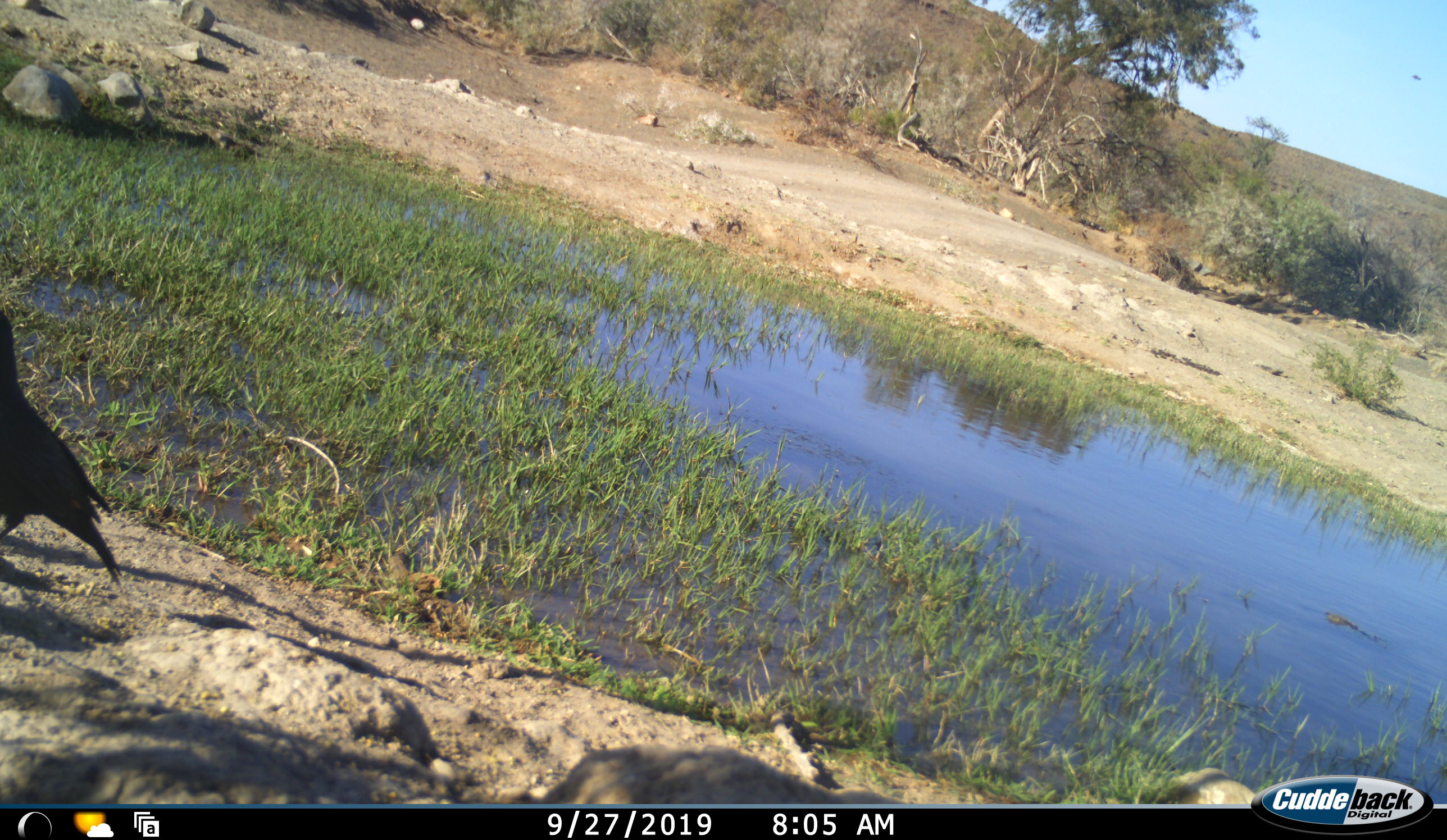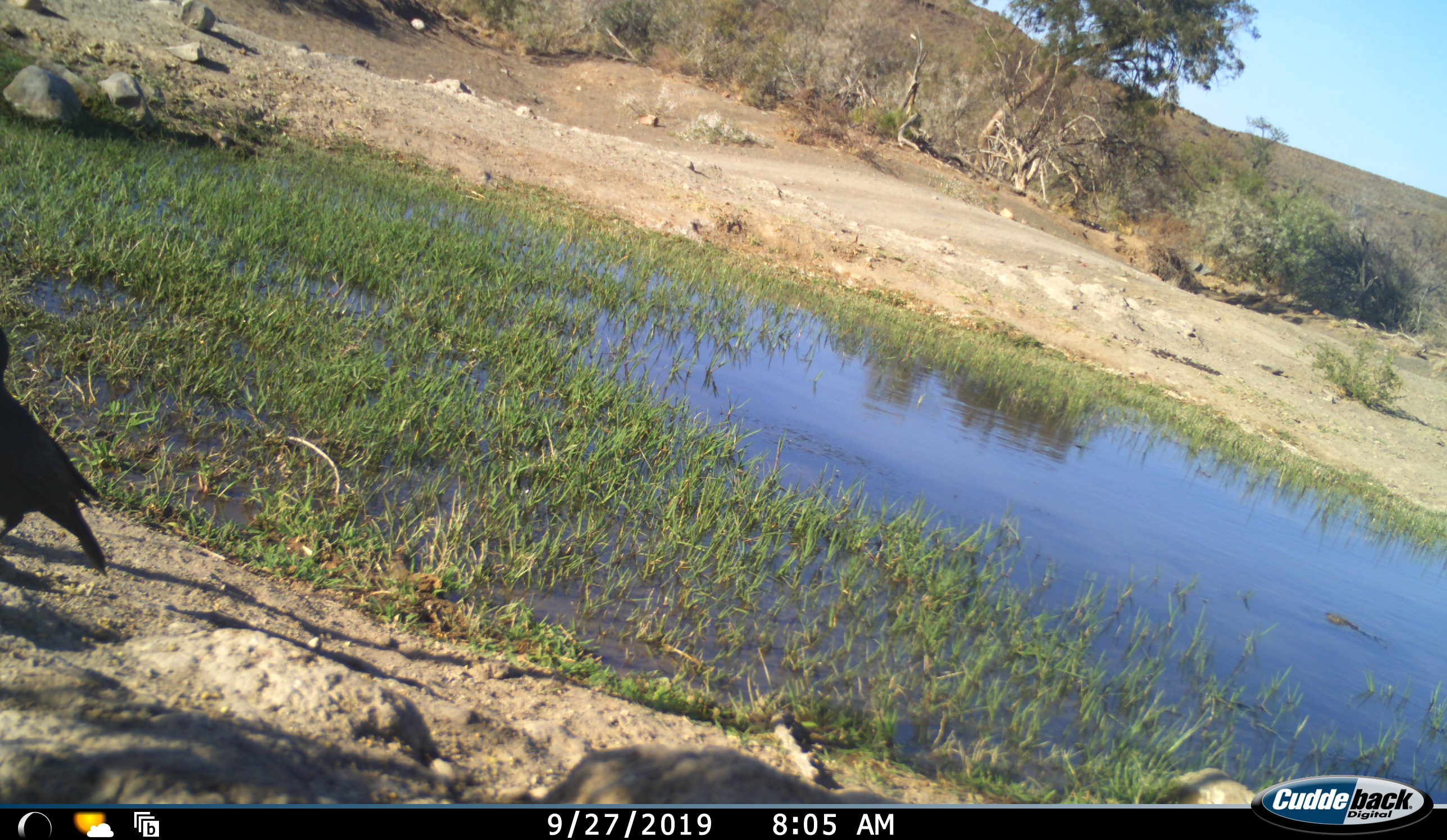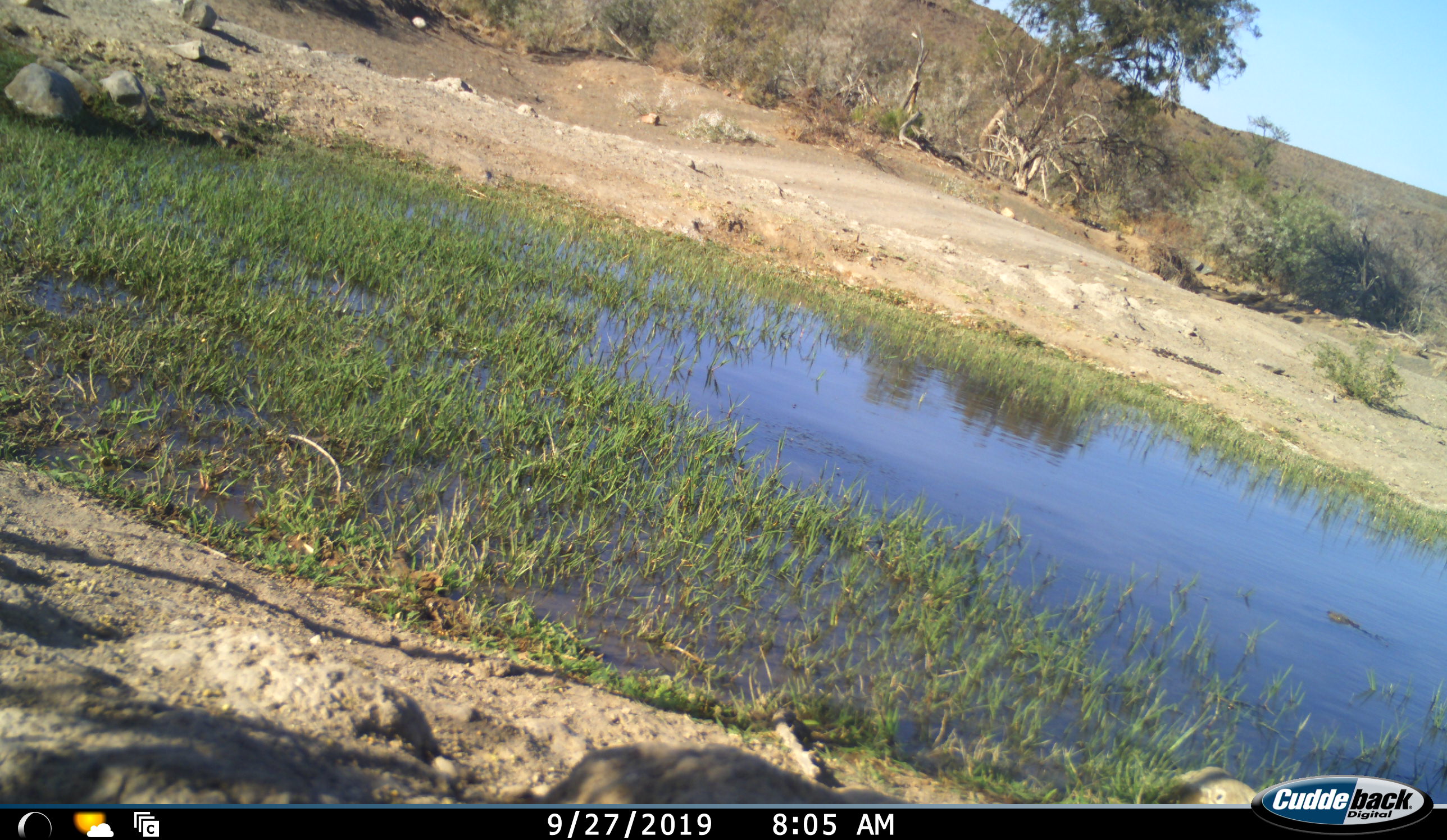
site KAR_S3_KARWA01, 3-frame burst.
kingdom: Animalia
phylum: Chordata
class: Aves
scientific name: Aves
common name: bird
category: birdother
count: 1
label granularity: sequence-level